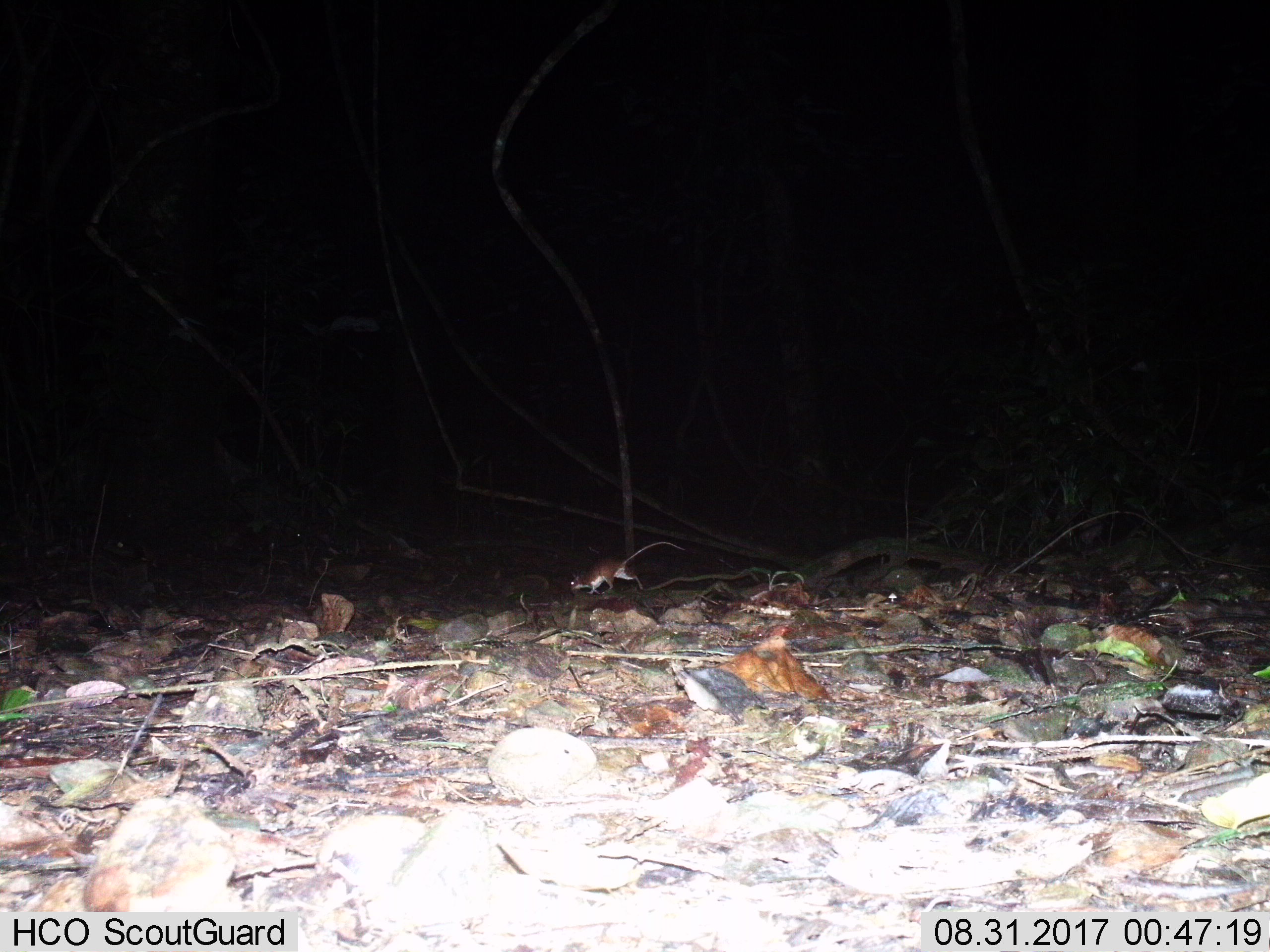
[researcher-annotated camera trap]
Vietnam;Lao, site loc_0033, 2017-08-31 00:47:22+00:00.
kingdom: Animalia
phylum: Chordata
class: Mammalia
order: Rodentia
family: Muridae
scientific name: Muridae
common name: old-world mice and rats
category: unidentified murid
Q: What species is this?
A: Unidentified murid (old-world mice and rats) (Muridae).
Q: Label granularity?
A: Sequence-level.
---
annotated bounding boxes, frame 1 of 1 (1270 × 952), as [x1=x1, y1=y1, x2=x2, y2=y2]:
unidentified murid: [x1=570, y1=541, x2=686, y2=594]